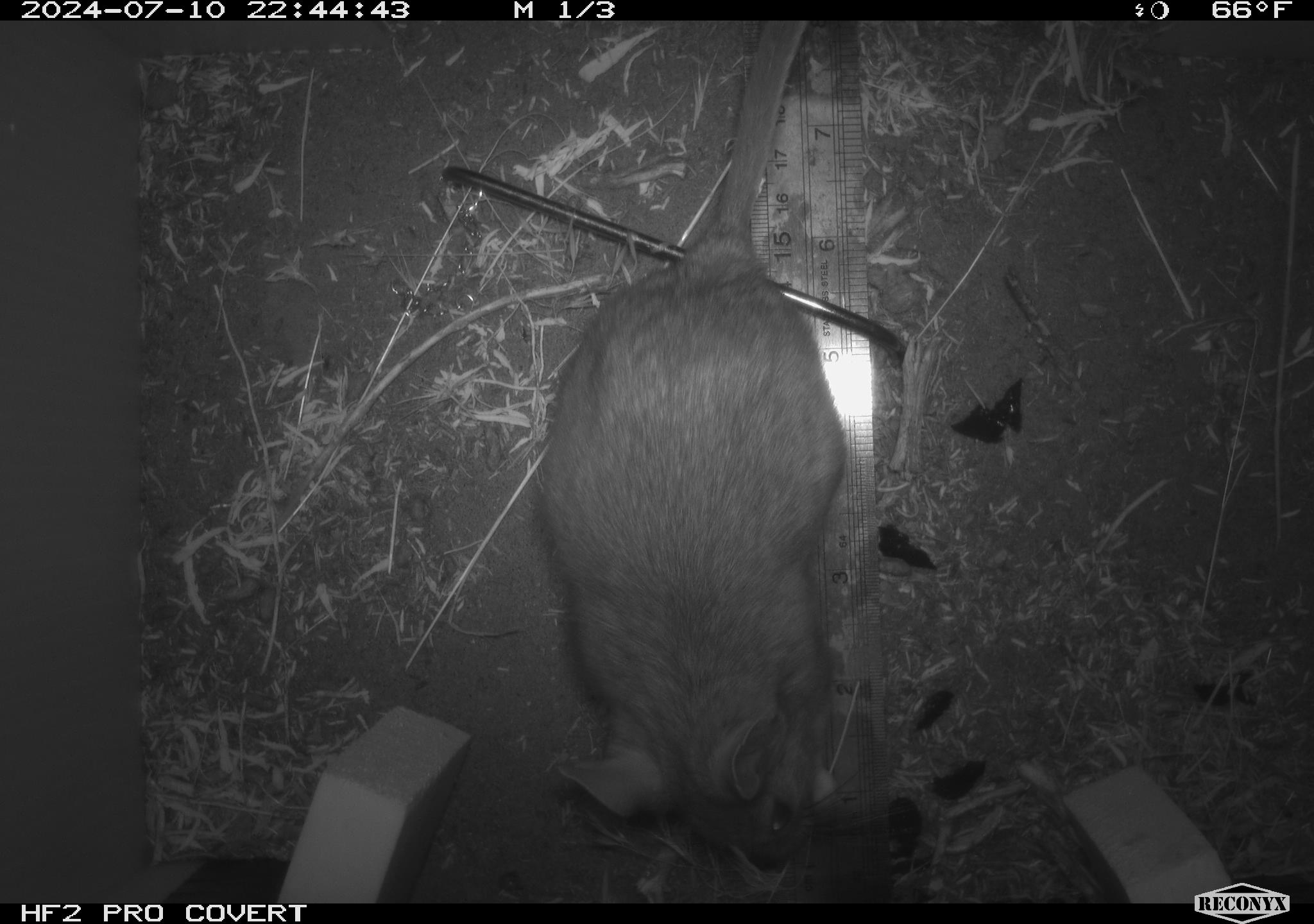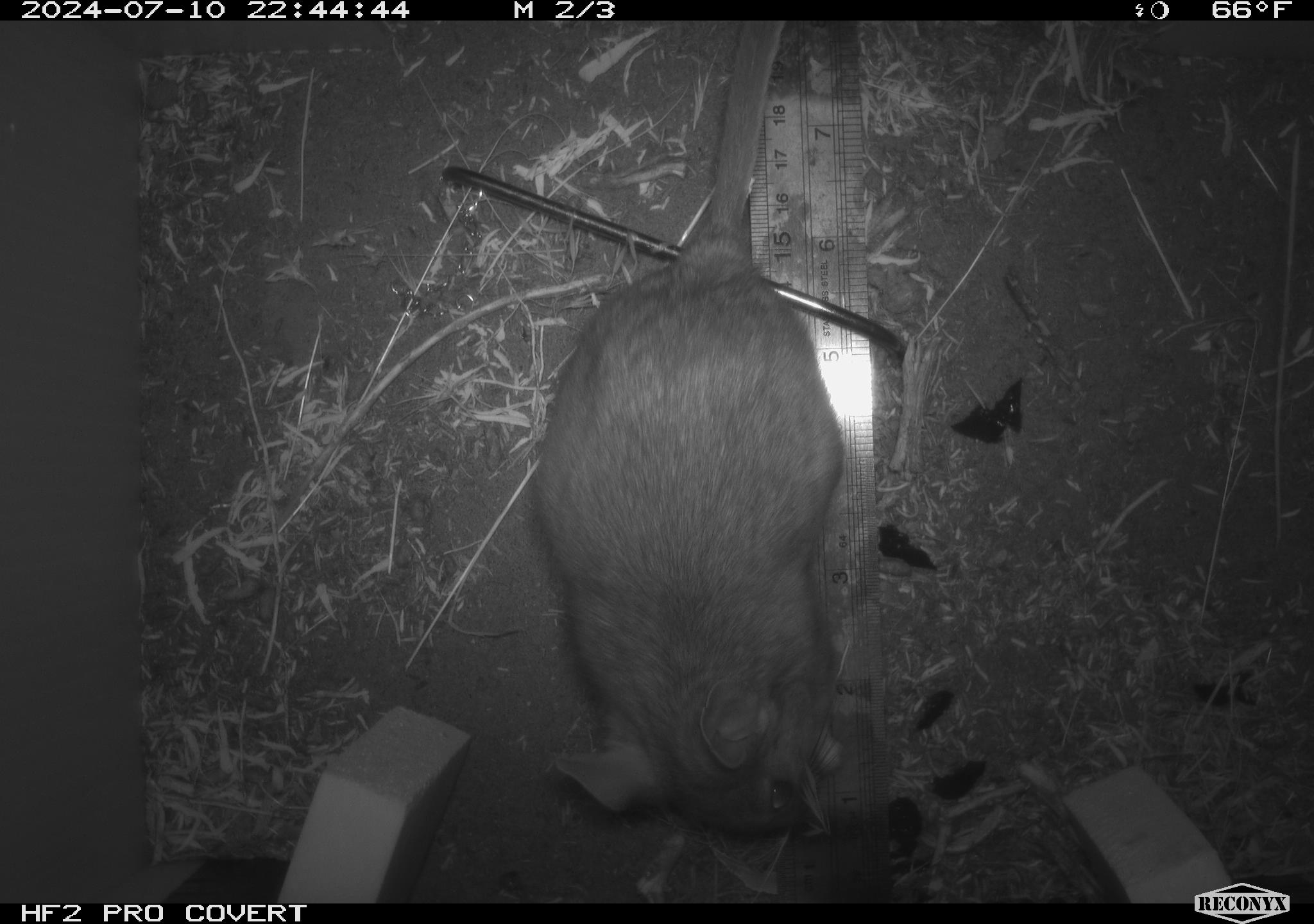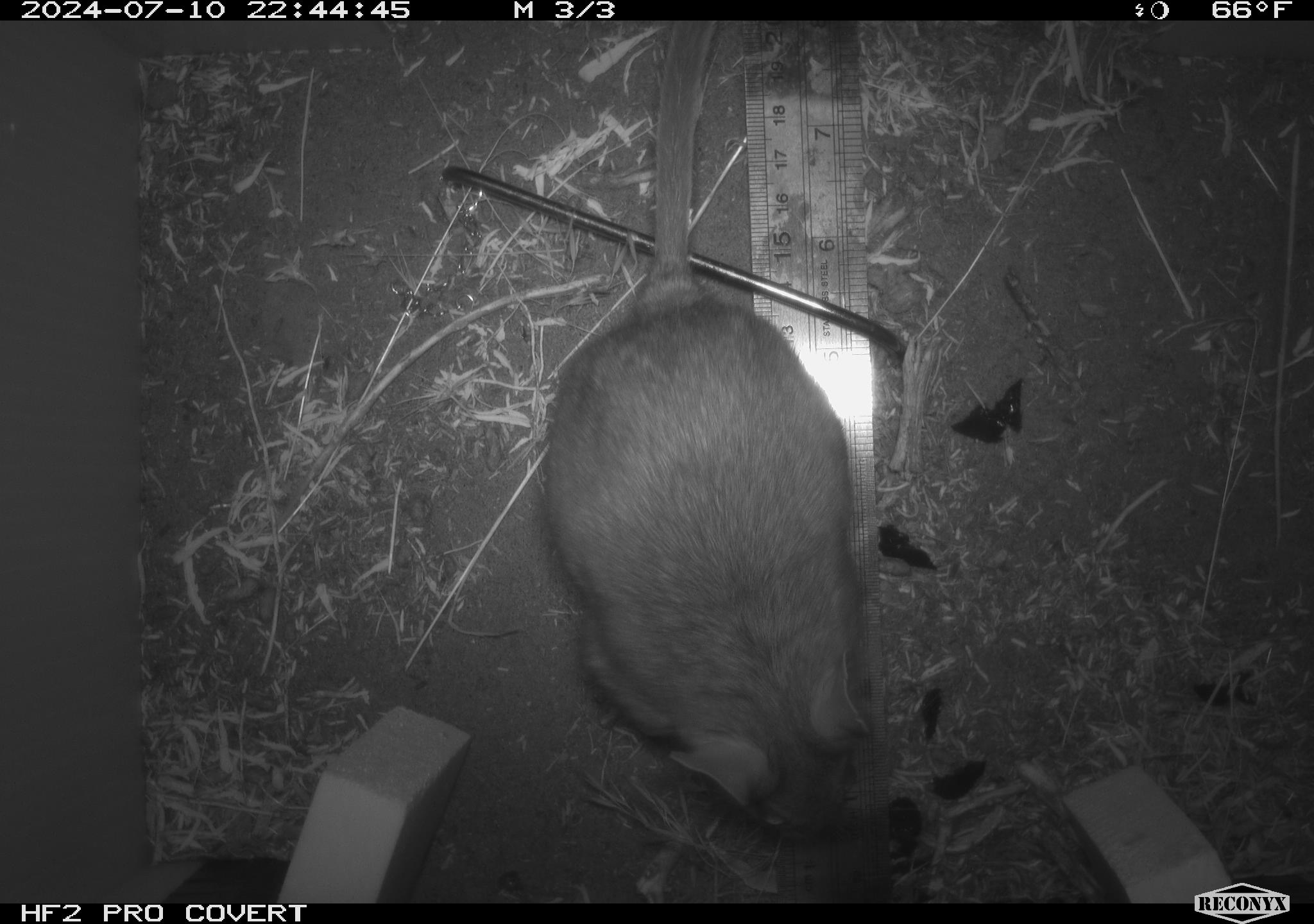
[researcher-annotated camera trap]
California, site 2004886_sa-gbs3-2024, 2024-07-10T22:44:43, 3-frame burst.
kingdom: Animalia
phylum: Chordata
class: Mammalia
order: Rodentia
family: Cricetidae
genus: Neotoma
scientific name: Neotoma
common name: pack rat or woodrat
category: neotoma species